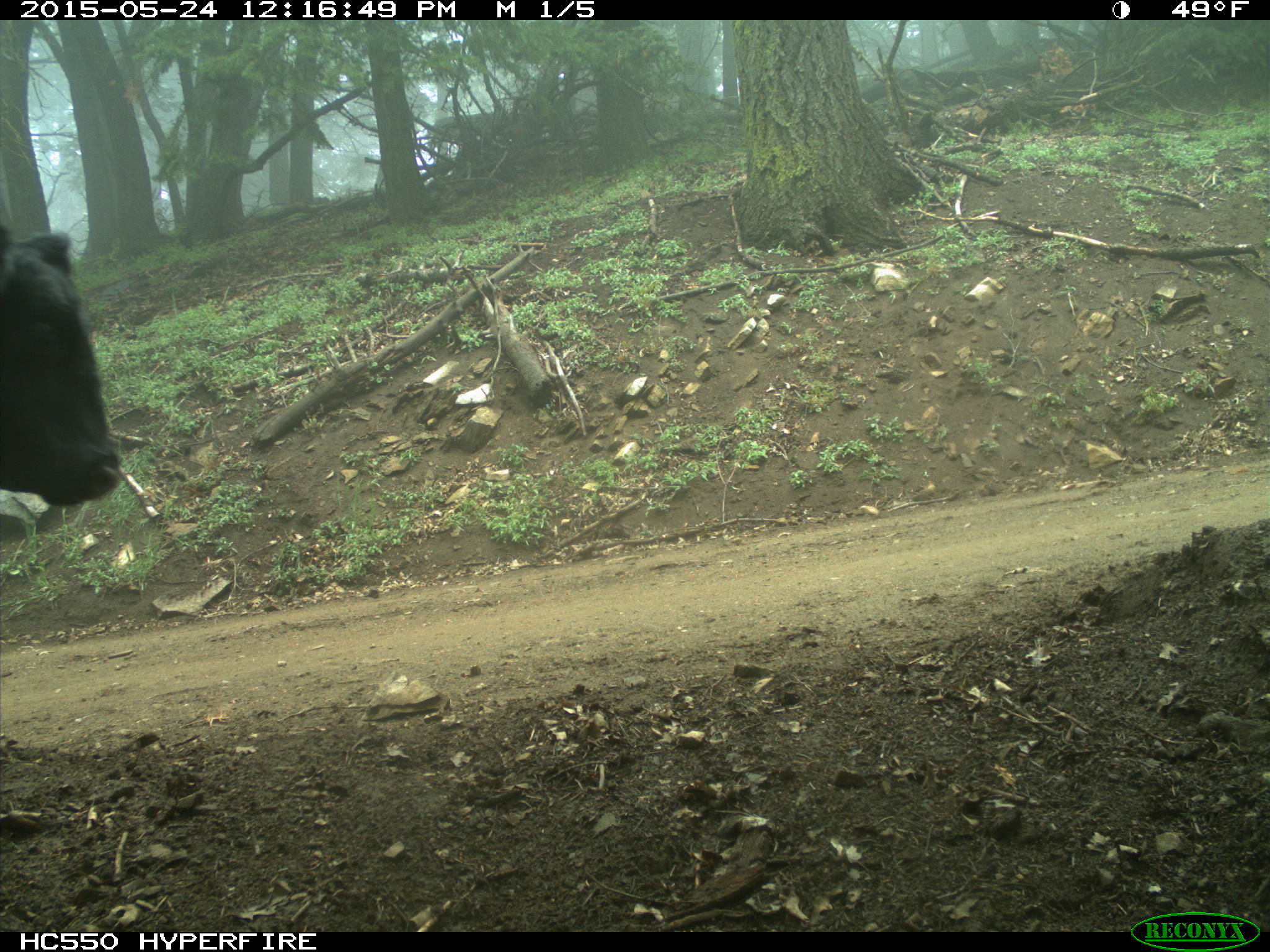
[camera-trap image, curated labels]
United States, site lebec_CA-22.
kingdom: Animalia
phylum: Chordata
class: Mammalia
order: Artiodactyla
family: Bovidae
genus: Bos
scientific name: Bos taurus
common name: domestic cow